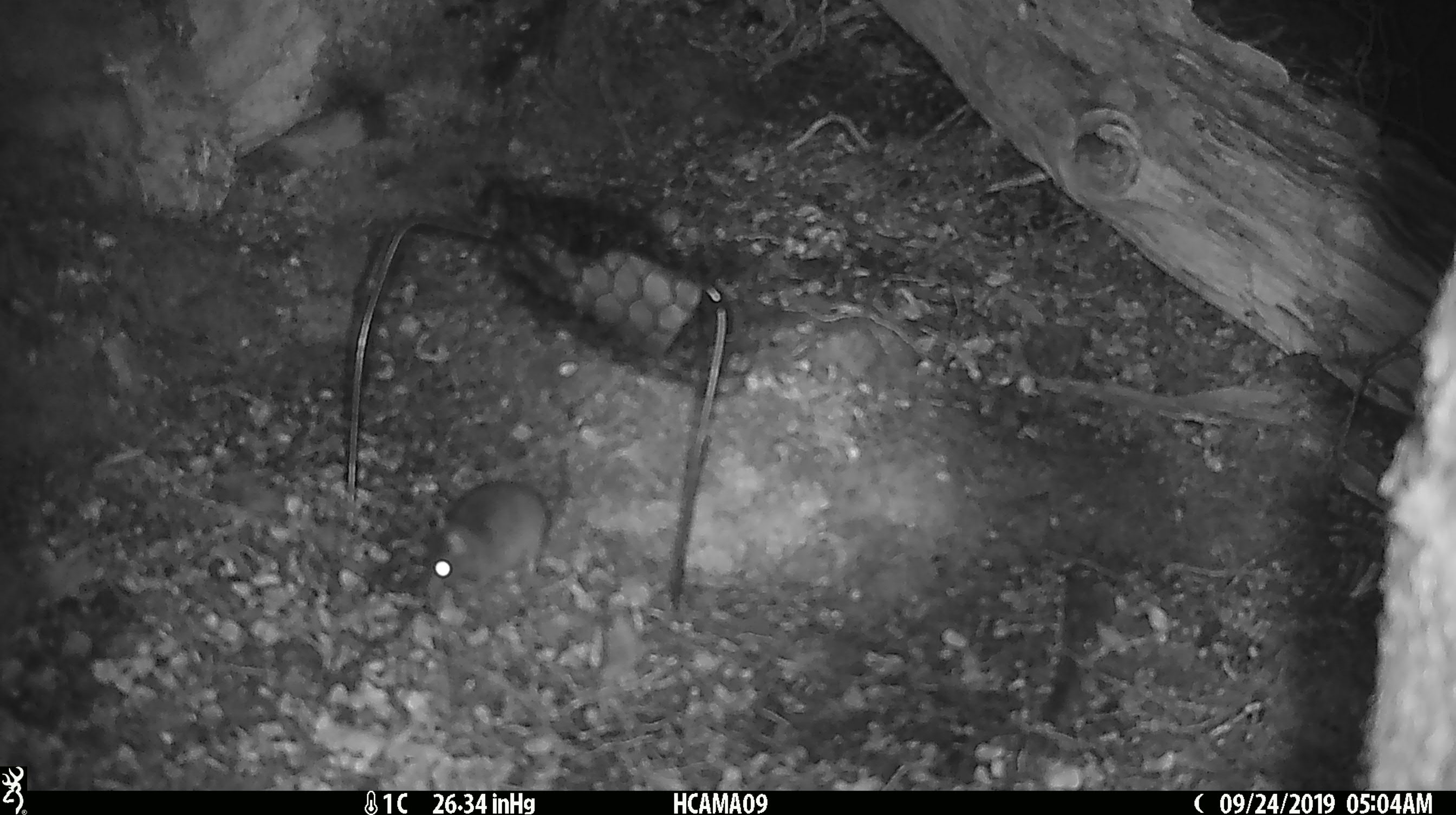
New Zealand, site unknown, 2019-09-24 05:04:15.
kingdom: Animalia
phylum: Chordata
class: Mammalia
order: Rodentia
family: Muridae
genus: Mus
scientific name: Mus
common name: mouse